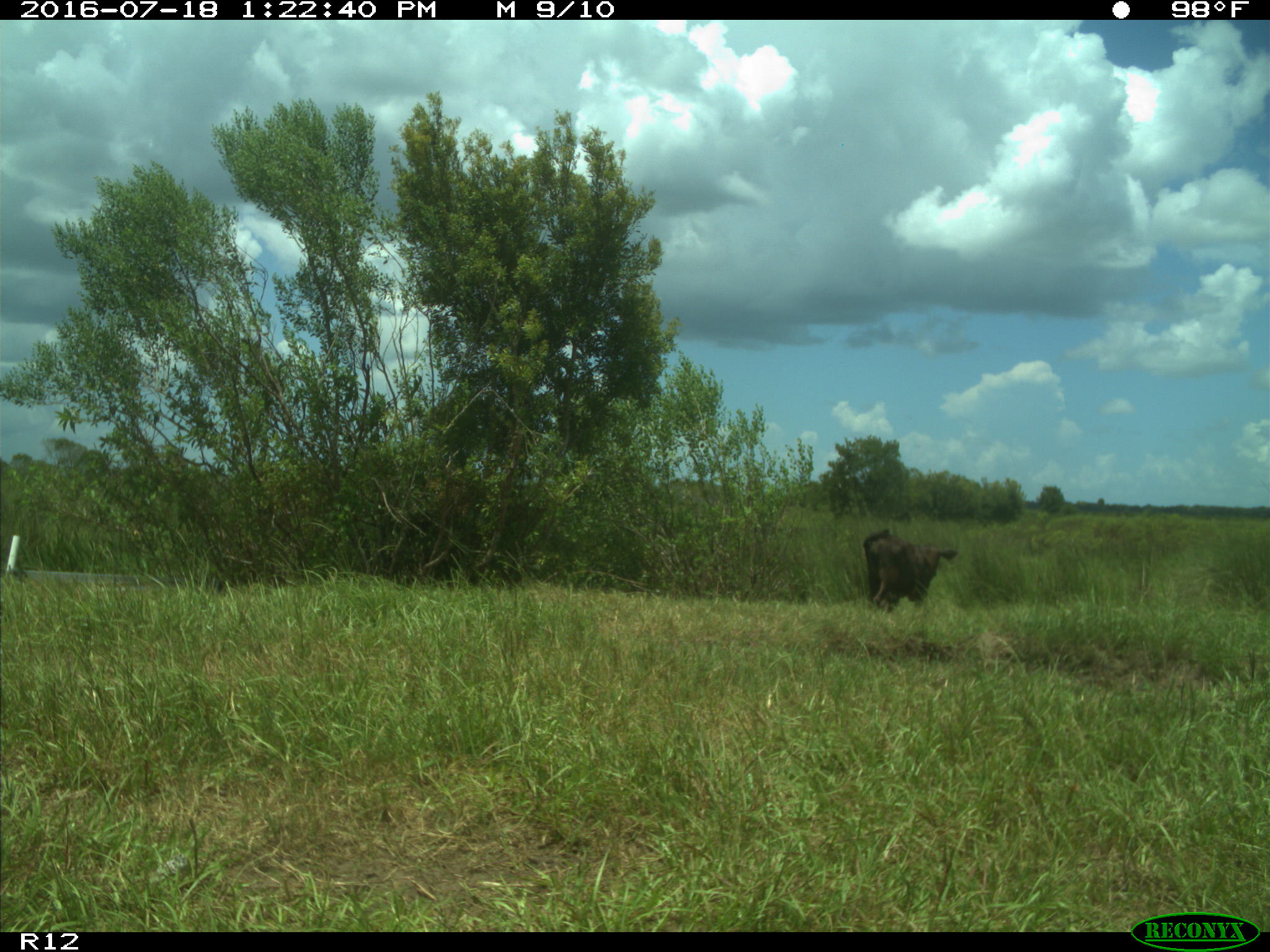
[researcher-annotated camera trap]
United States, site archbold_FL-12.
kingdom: Animalia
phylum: Chordata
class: Mammalia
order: Artiodactyla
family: Bovidae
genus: Bos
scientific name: Bos taurus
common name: domestic cow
Bos taurus (domestic cow).